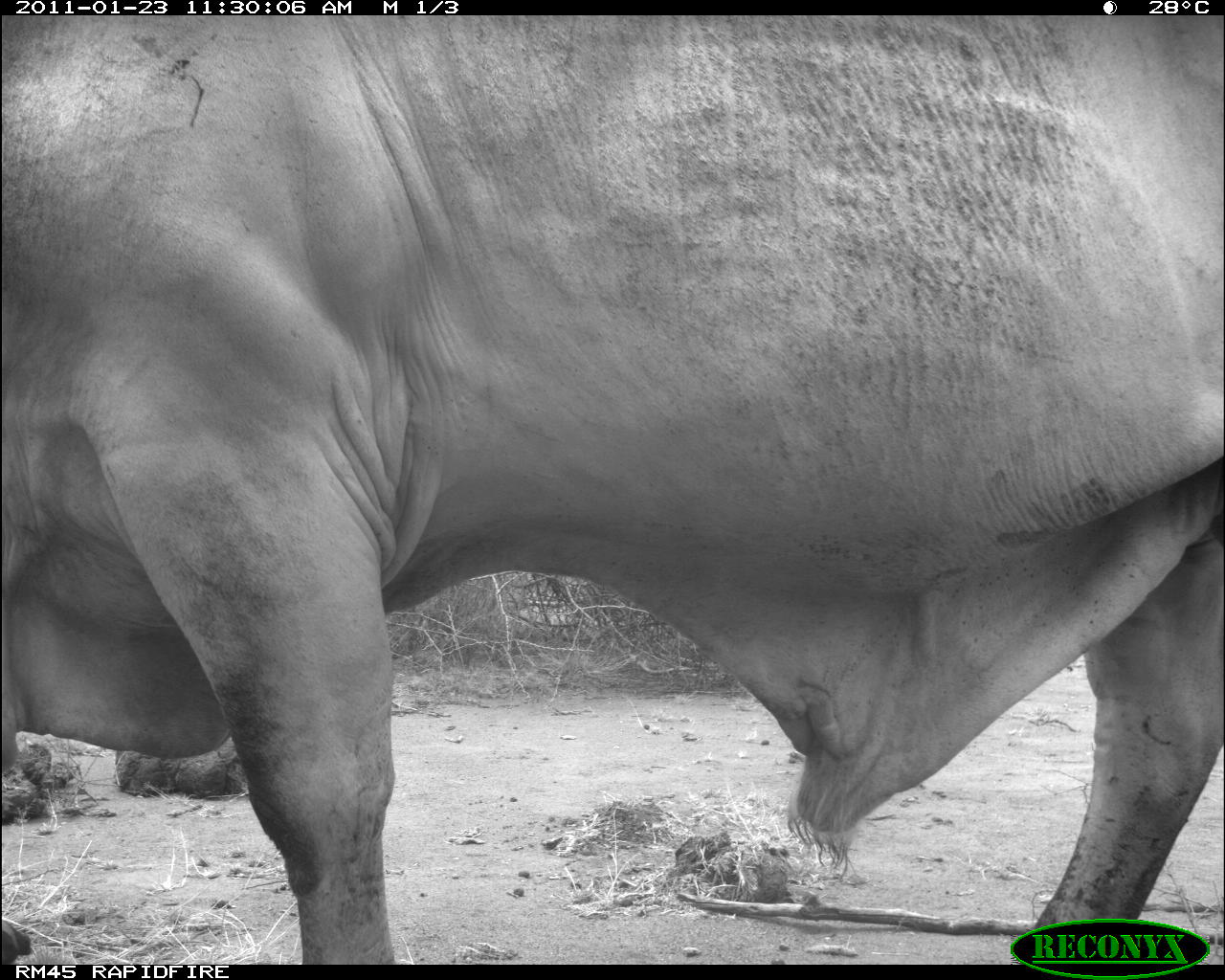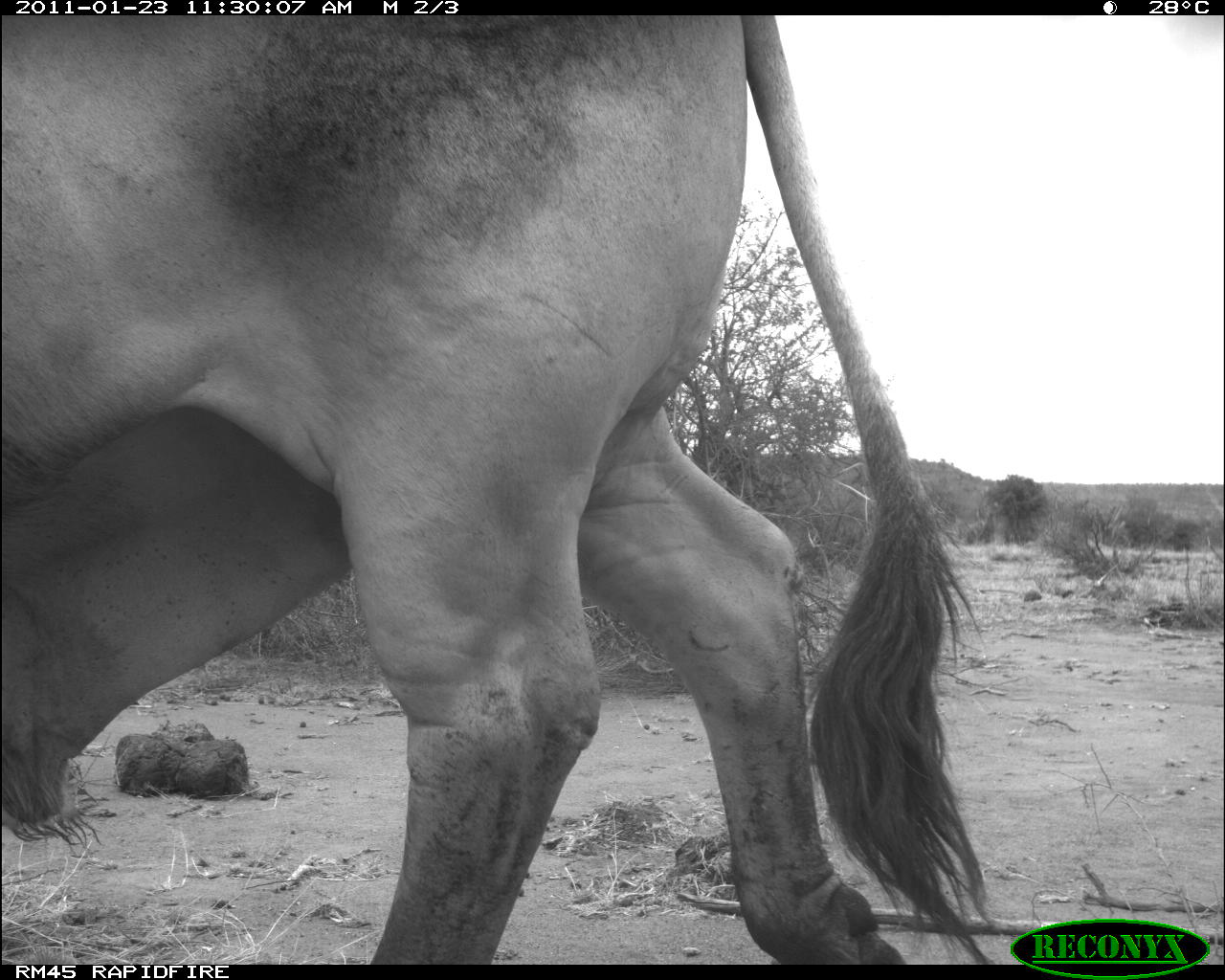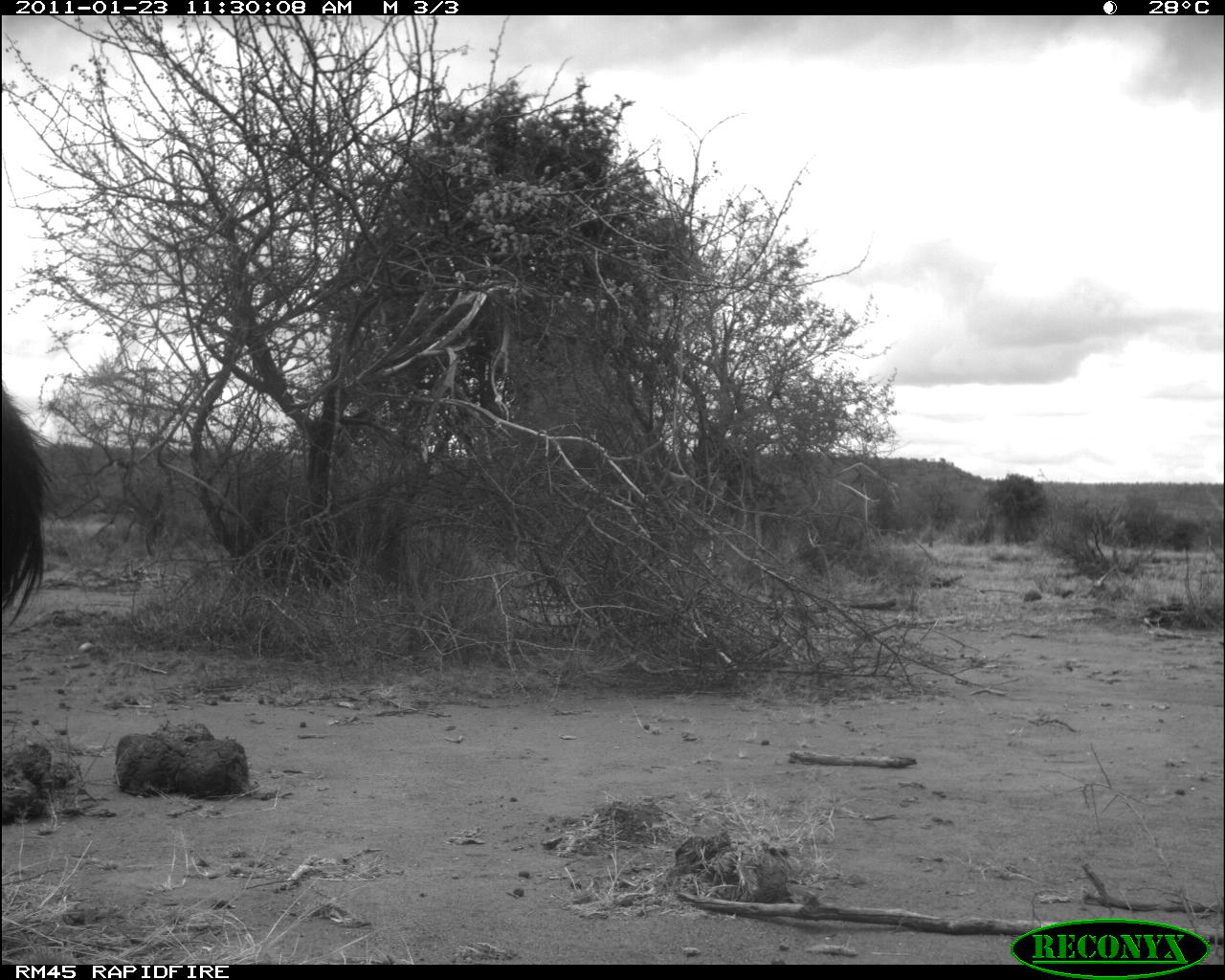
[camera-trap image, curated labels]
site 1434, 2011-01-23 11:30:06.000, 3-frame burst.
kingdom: Animalia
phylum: Chordata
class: Mammalia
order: Artiodactyla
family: Bovidae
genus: Bos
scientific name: Bos taurus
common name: domestic cattle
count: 1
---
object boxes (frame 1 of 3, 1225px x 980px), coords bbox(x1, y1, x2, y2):
bos taurus: bbox(0, 14, 1222, 960)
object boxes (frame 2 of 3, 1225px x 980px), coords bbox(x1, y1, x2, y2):
bos taurus: bbox(0, 14, 996, 960)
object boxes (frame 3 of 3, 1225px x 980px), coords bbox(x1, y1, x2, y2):
bos taurus: bbox(0, 381, 58, 629)